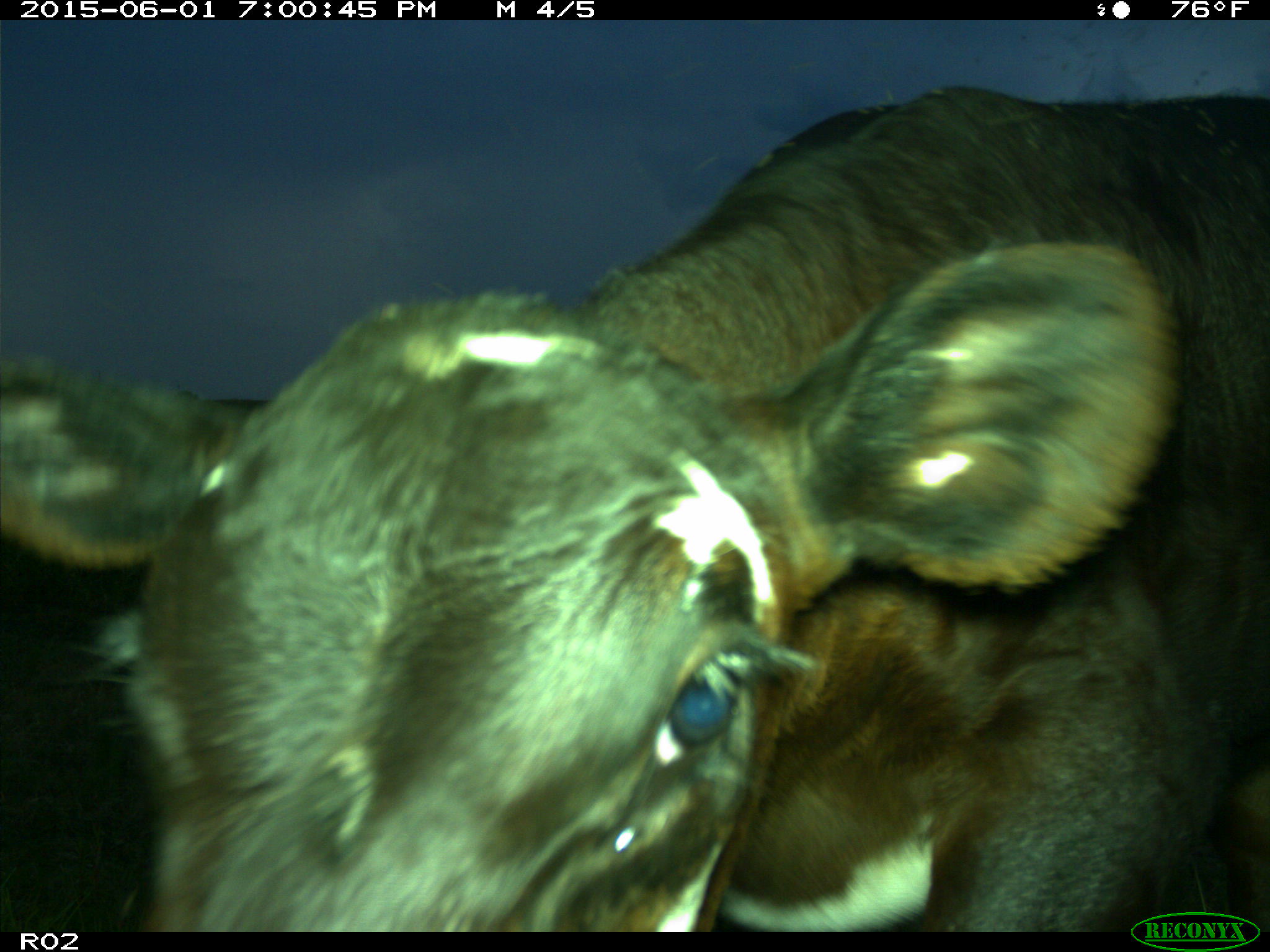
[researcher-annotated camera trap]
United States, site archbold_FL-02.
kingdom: Animalia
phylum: Chordata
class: Mammalia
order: Artiodactyla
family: Bovidae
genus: Bos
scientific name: Bos taurus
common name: domestic cow